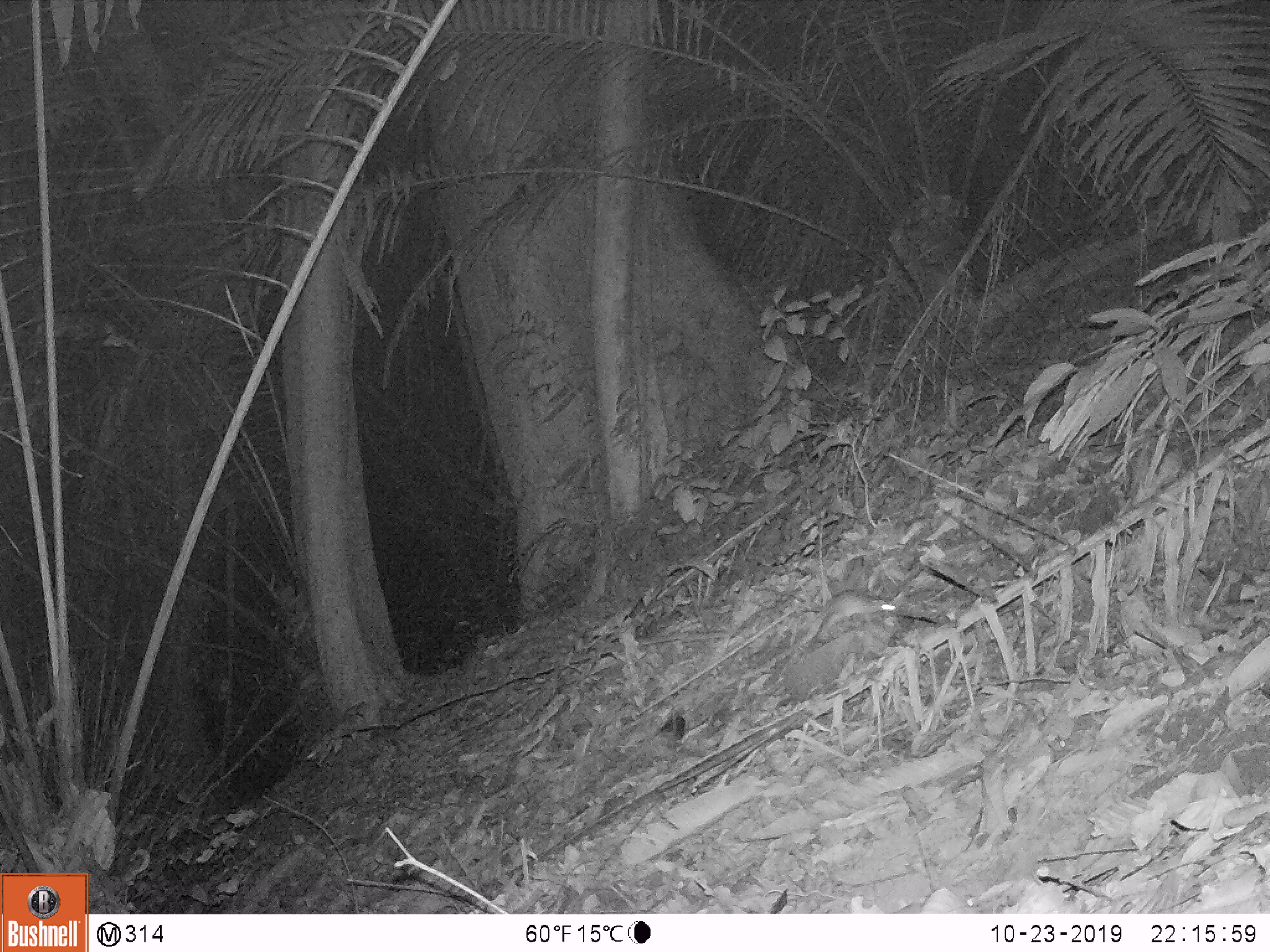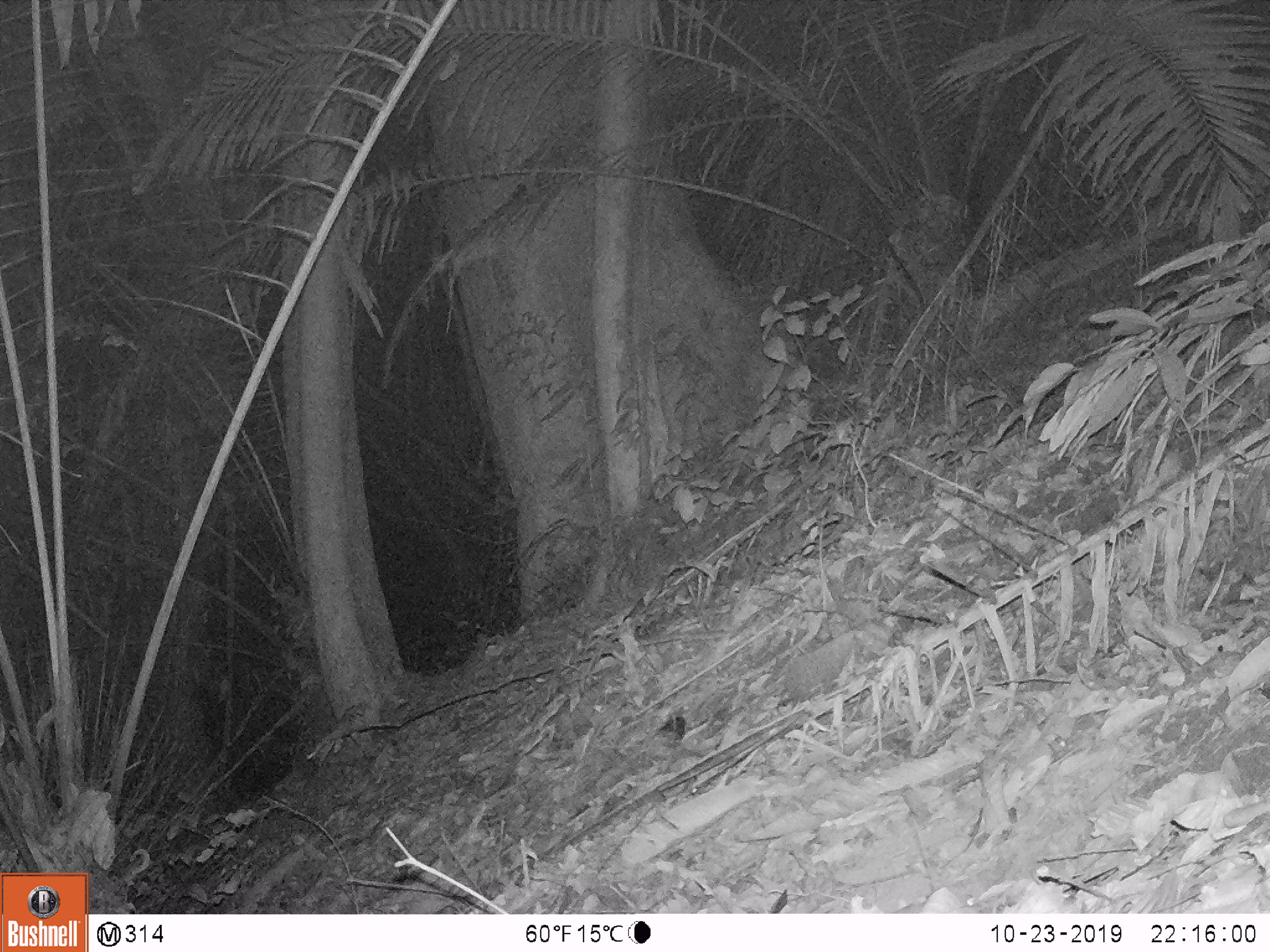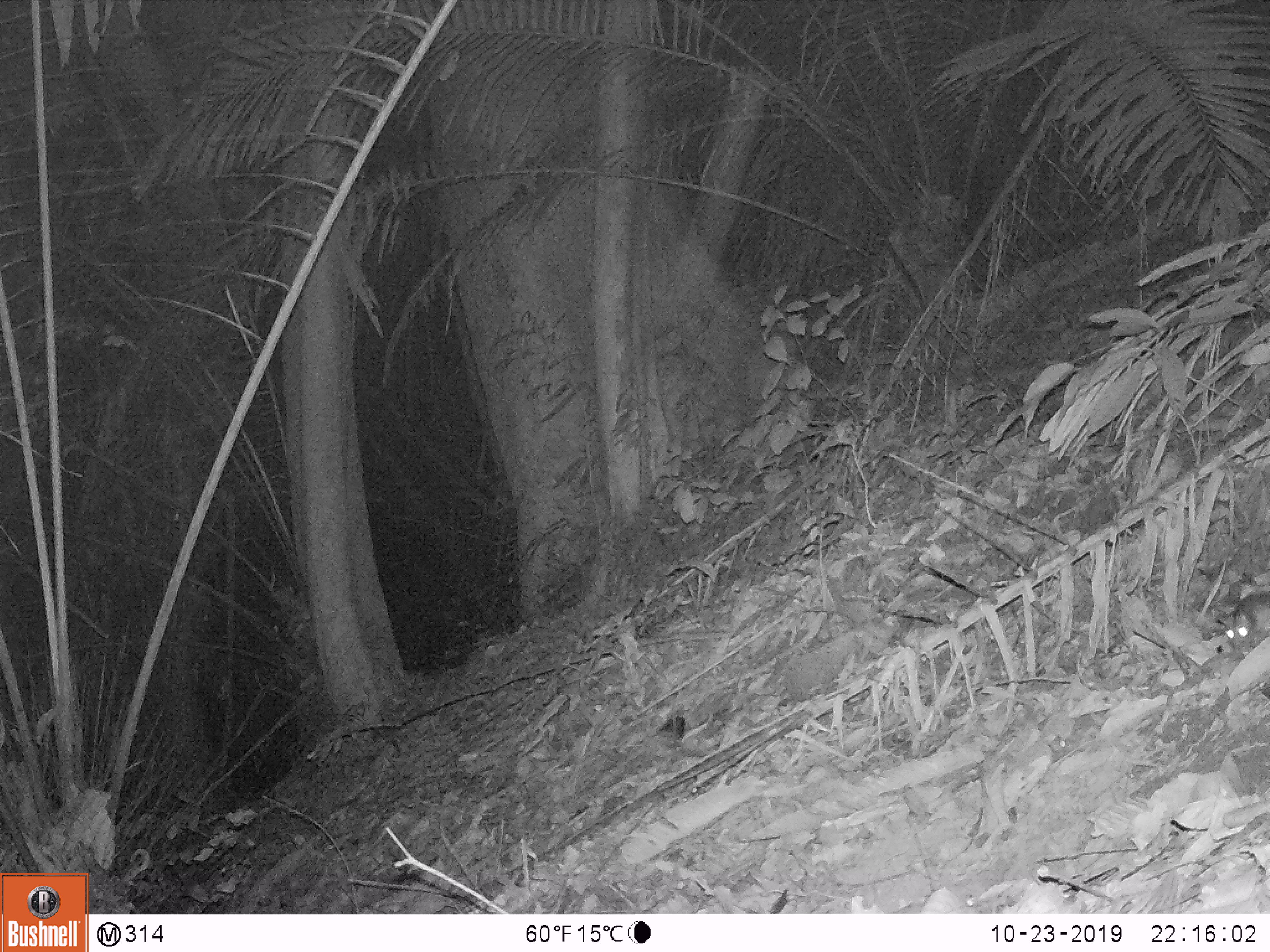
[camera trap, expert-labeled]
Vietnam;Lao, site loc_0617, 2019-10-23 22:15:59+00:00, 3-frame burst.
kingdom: Animalia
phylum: Chordata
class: Mammalia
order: Rodentia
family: Muridae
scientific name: Muridae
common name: old-world mice and rats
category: unidentified murid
Unidentified murid (old-world mice and rats) (Muridae). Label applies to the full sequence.